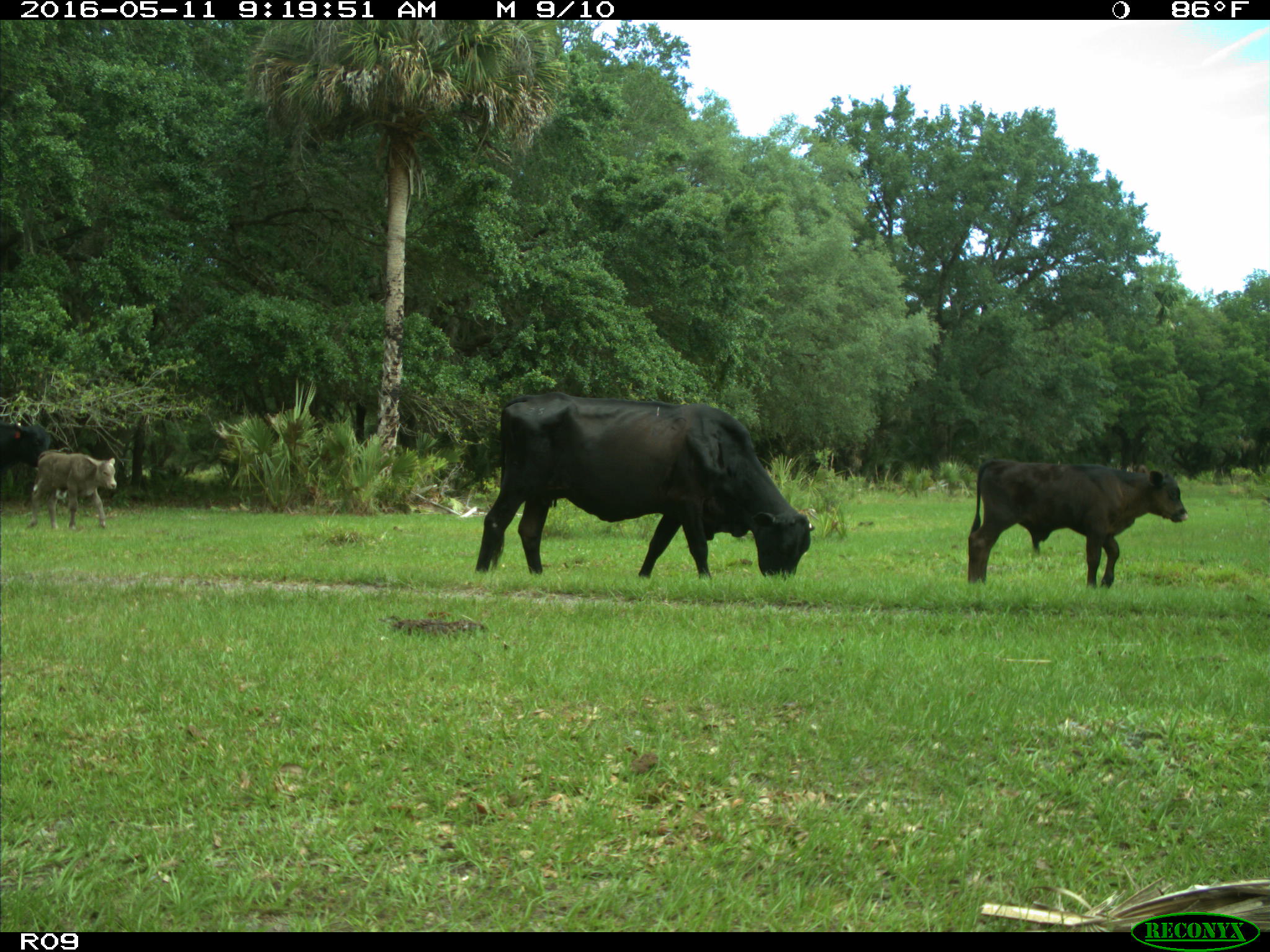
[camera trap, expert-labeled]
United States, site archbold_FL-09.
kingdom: Animalia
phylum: Chordata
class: Mammalia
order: Artiodactyla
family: Bovidae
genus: Bos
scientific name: Bos taurus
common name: domestic cow